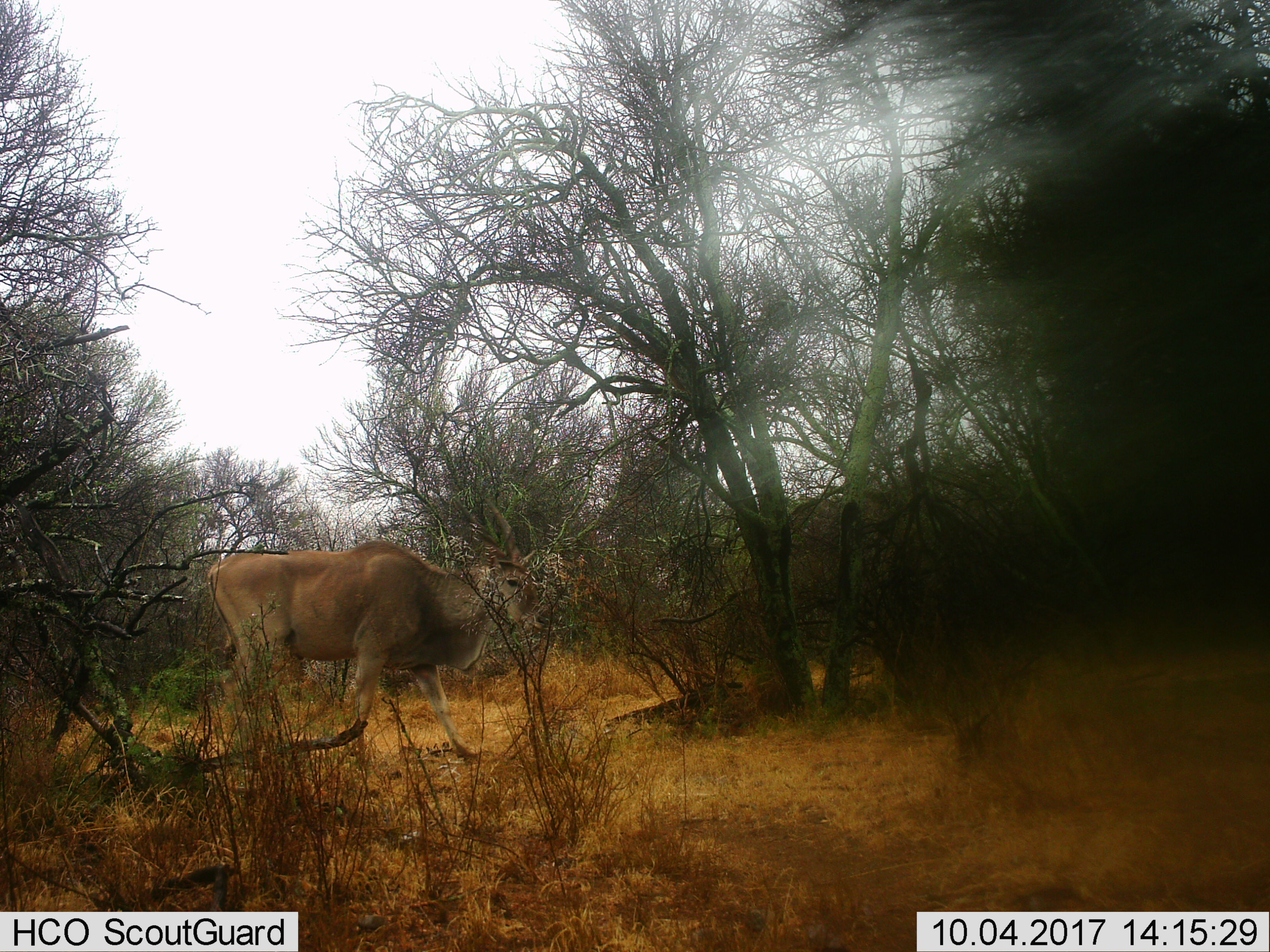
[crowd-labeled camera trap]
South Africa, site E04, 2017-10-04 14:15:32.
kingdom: Animalia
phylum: Chordata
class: Mammalia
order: Artiodactyla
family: Bovidae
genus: Tragelaphus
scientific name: Tragelaphus oryx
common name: eland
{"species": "eland (Tragelaphus oryx)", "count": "1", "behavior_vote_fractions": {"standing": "33%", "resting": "0%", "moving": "67%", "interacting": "0%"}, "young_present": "0%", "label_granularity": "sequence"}